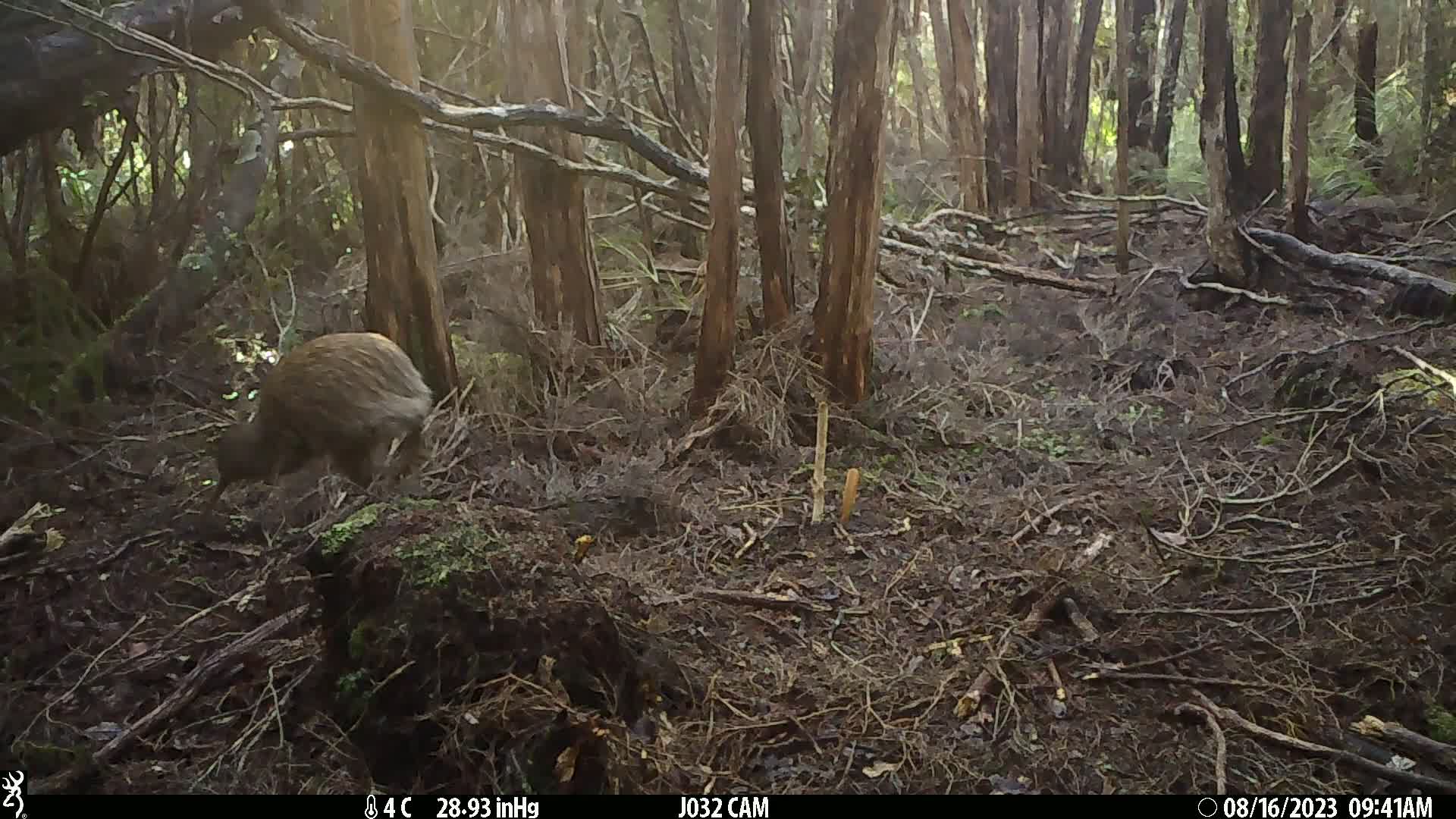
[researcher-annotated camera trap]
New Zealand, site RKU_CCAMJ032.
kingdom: Animalia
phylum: Chordata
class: Aves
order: Apterygiformes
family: Apterygidae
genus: Apteryx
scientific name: Apteryx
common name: kiwi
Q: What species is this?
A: Kiwi (Apteryx).